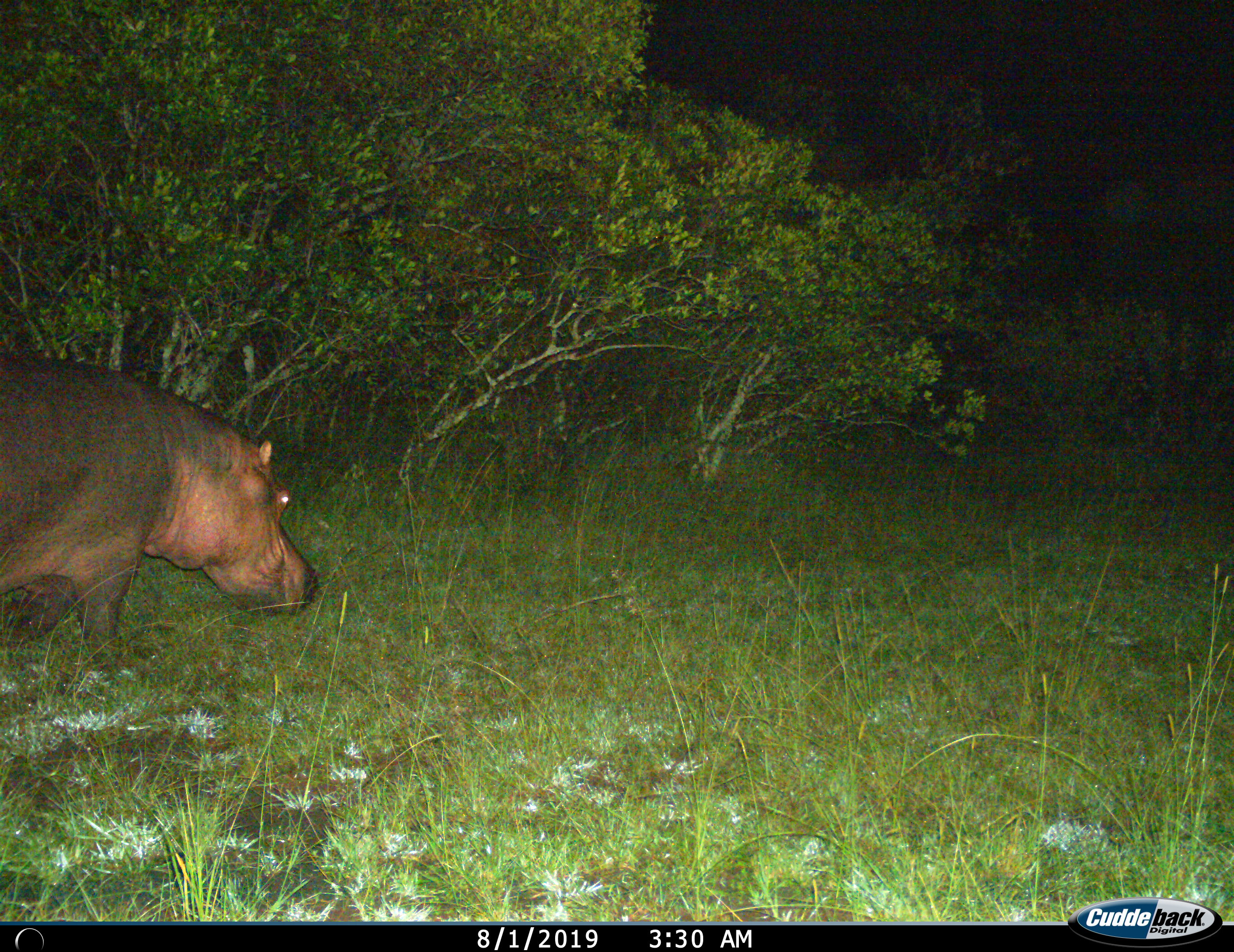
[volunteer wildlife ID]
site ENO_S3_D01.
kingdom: Animalia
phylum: Chordata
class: Mammalia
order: Artiodactyla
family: Hippopotamidae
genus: Hippopotamus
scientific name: Hippopotamus amphibius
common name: hippopotamus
Hippopotamus (Hippopotamus amphibius), count 1. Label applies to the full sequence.